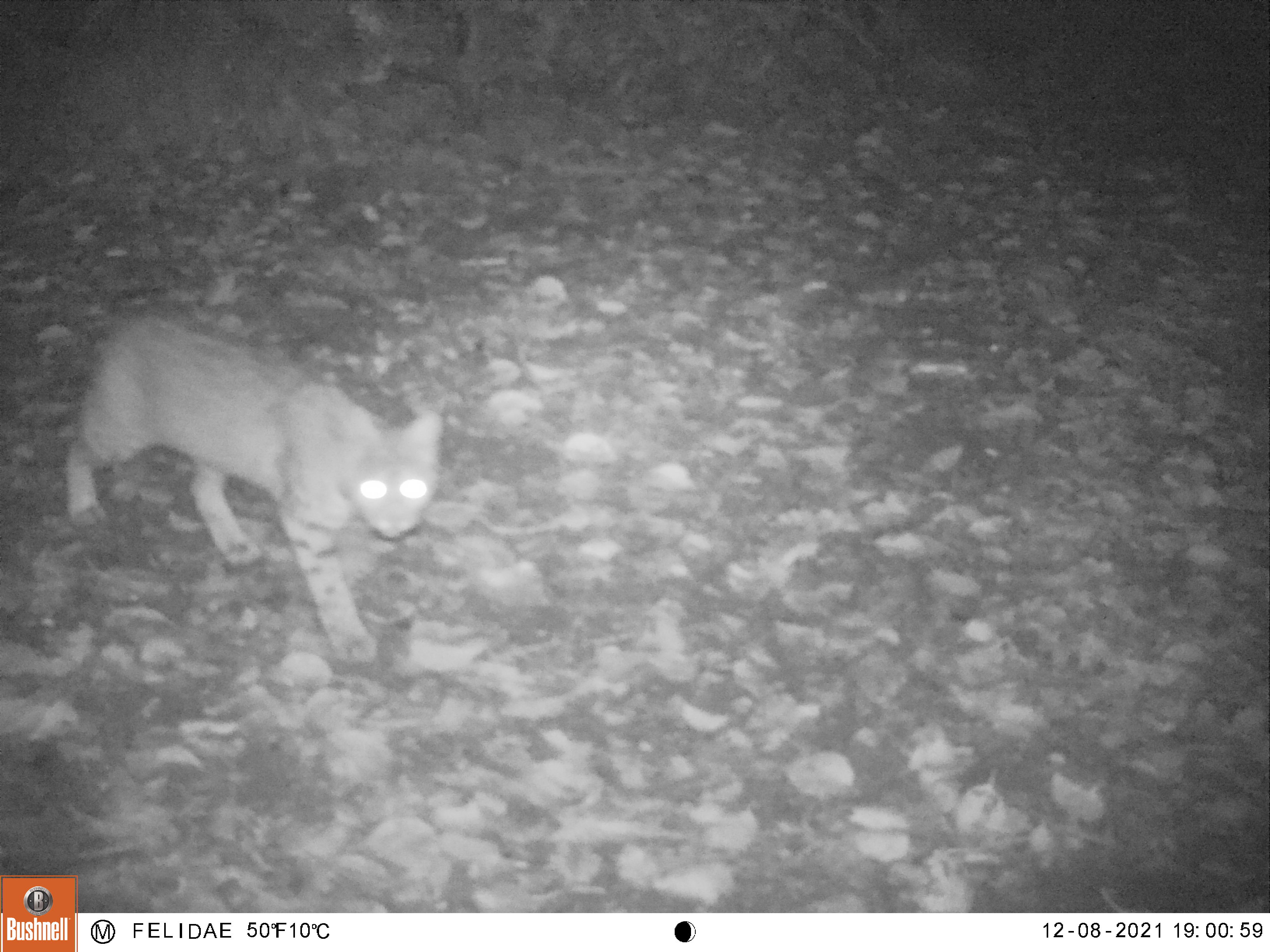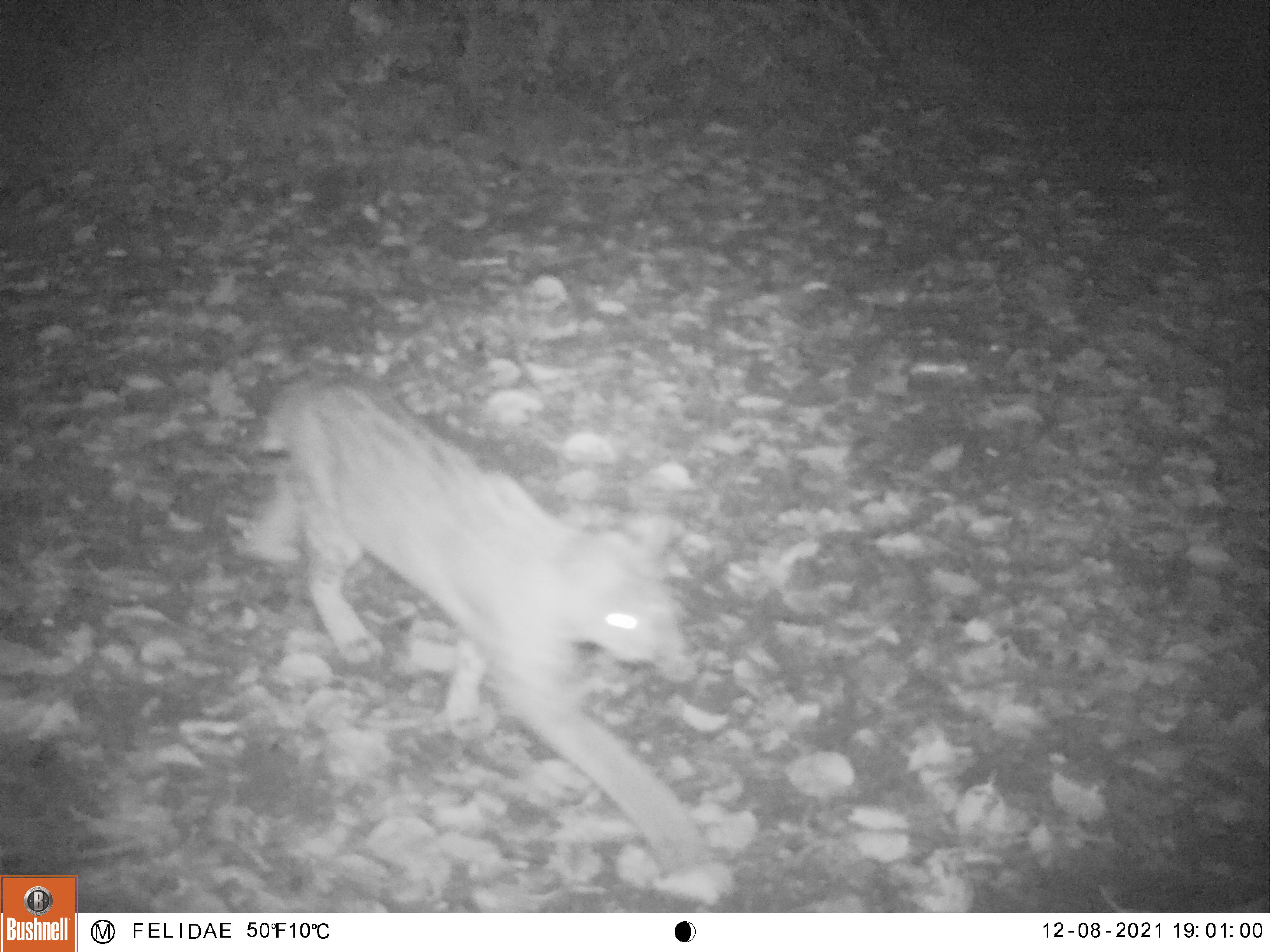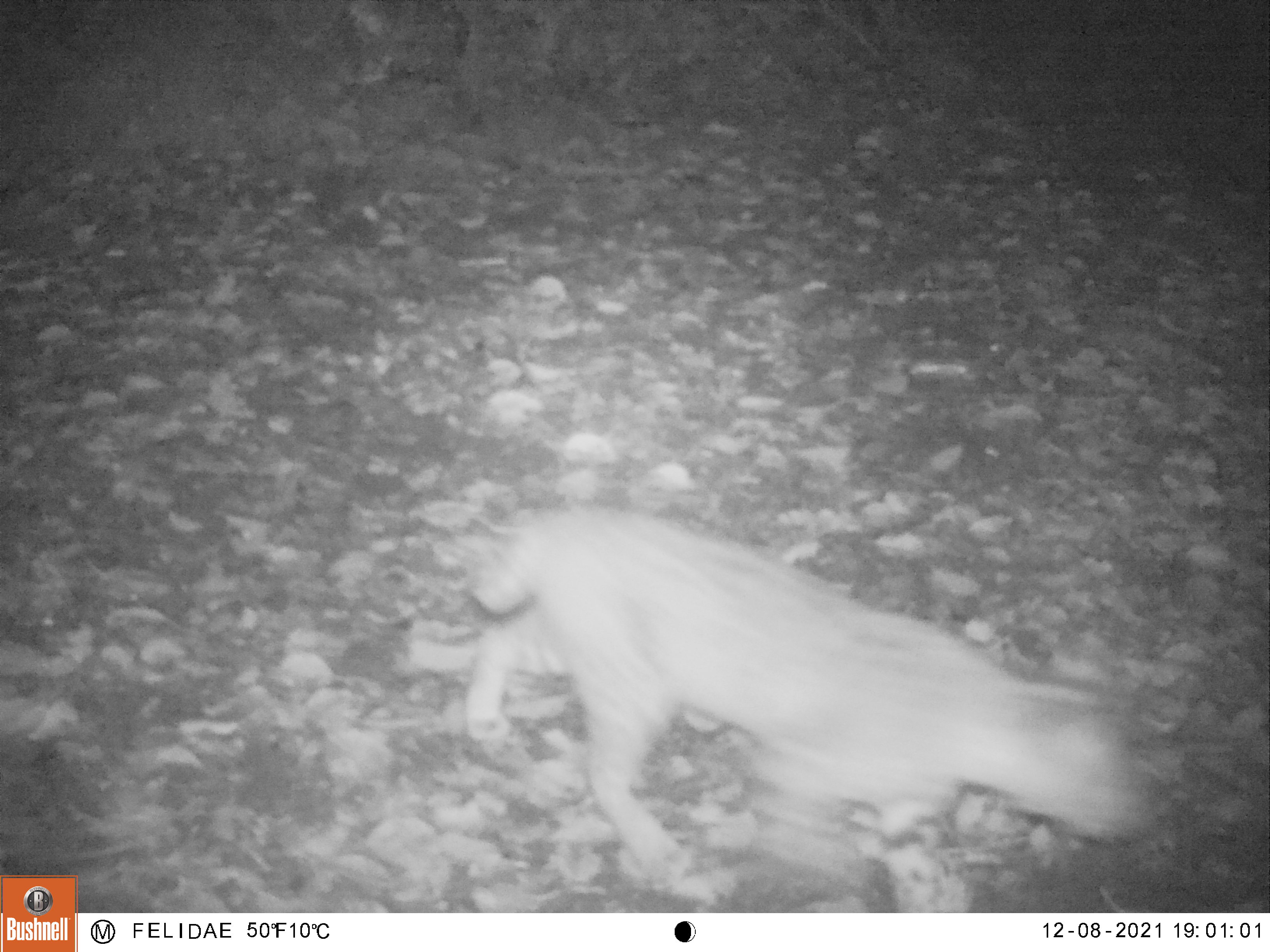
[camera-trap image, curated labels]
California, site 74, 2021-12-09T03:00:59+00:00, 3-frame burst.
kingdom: Animalia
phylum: Chordata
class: Mammalia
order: Carnivora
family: Felidae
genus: Lynx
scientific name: Lynx rufus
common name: bobcat